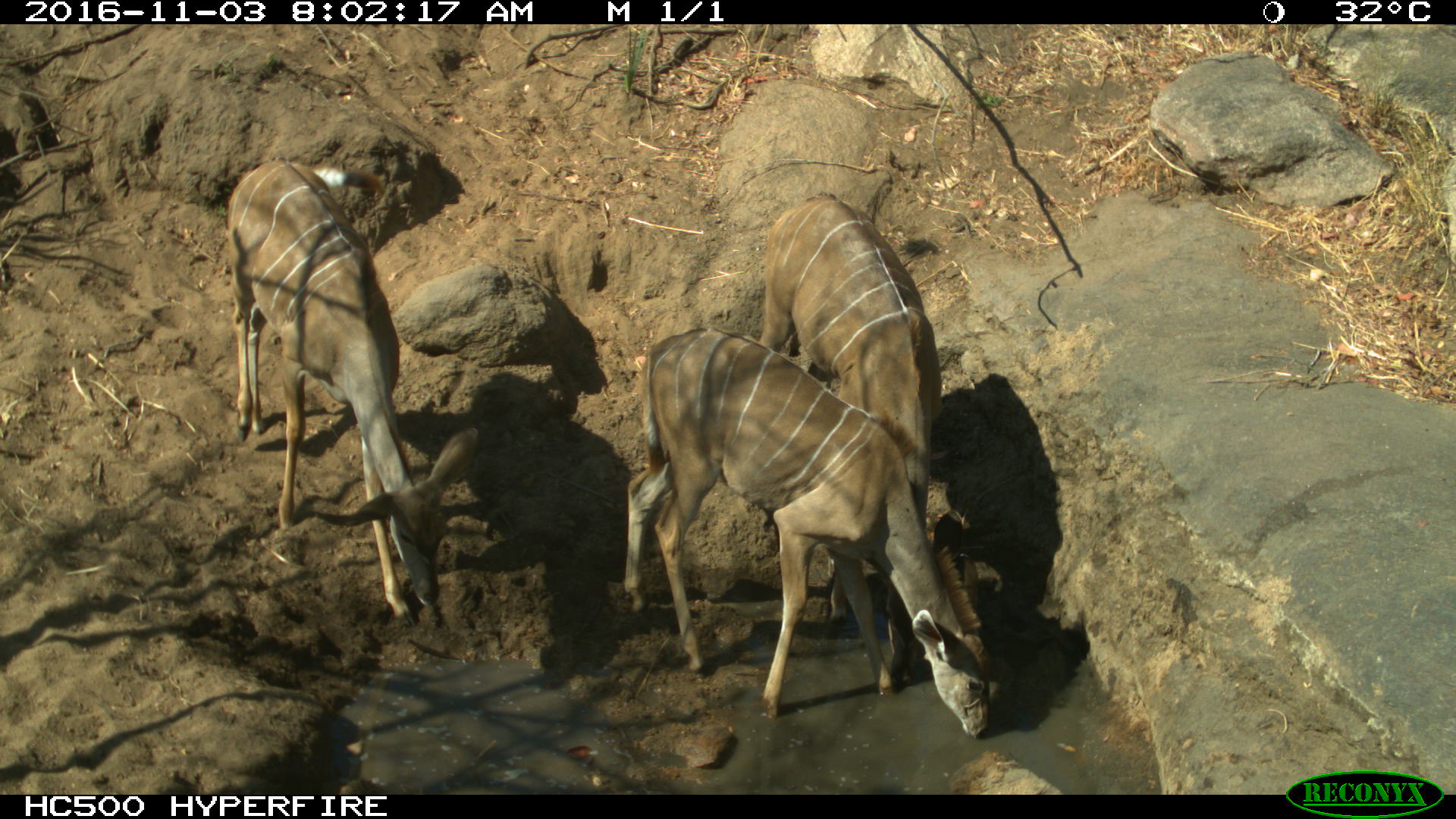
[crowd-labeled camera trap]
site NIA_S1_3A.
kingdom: Animalia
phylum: Chordata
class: Mammalia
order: Artiodactyla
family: Bovidae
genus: Tragelaphus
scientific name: Tragelaphus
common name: kudu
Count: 3.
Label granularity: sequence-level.